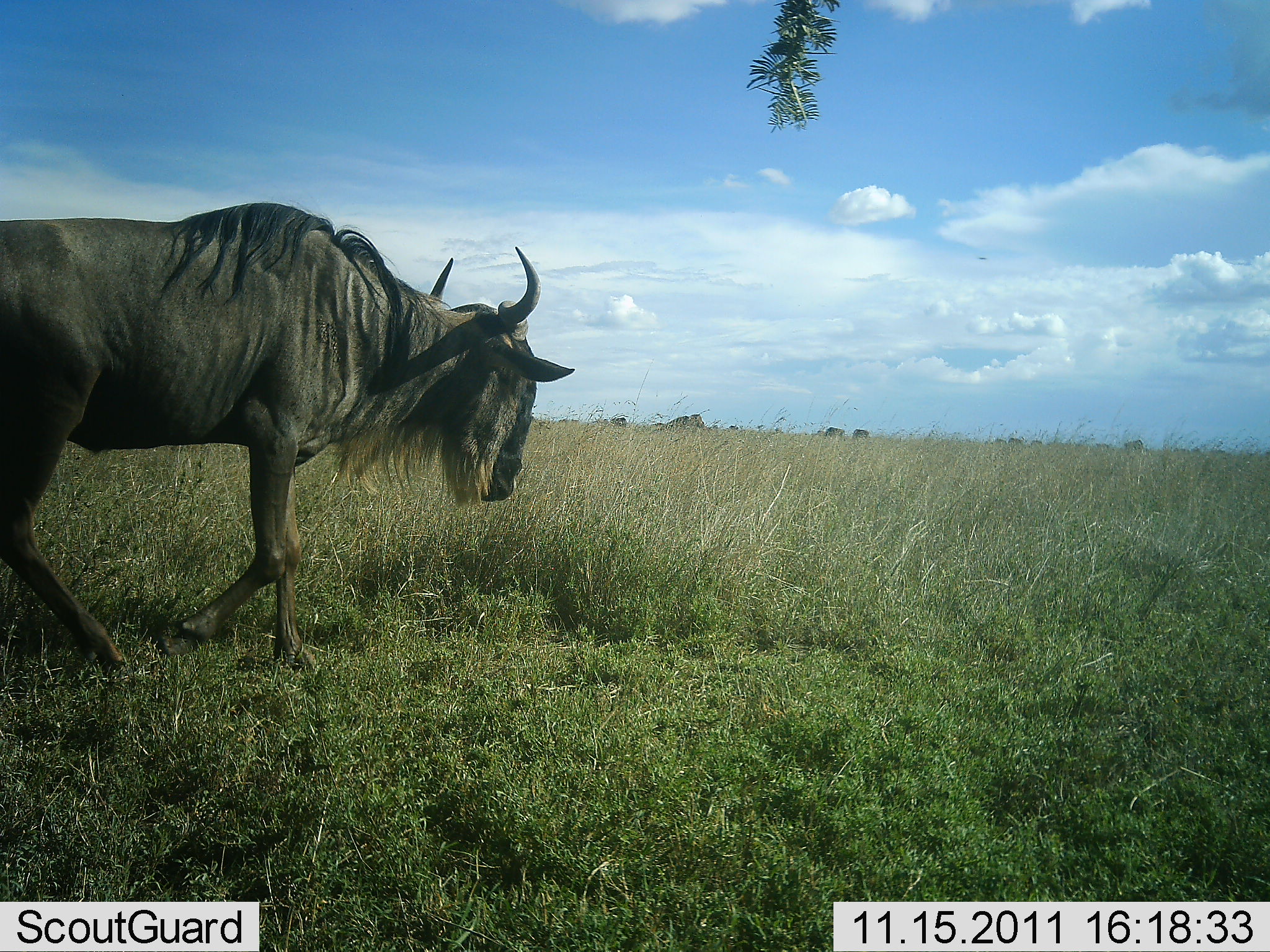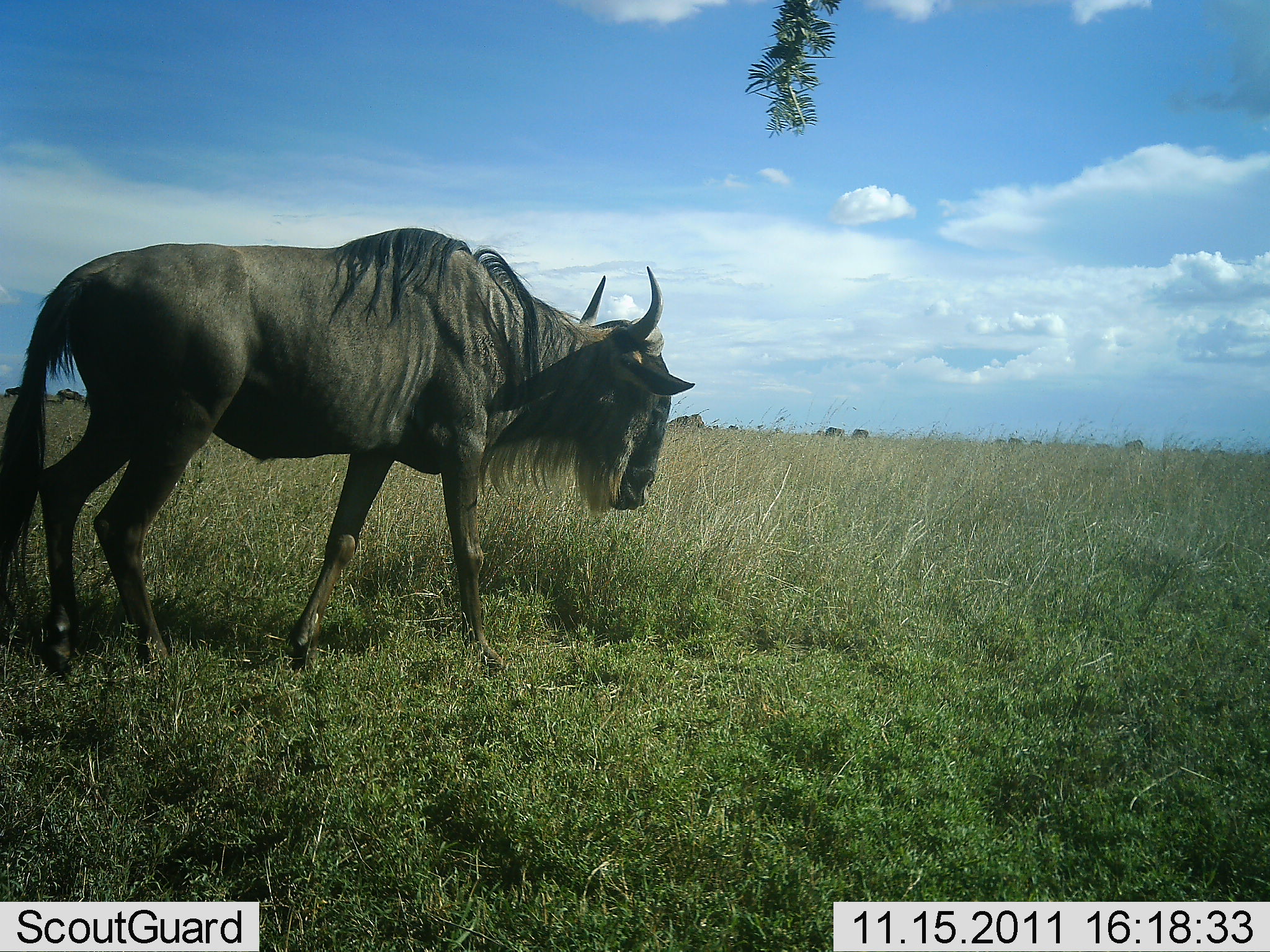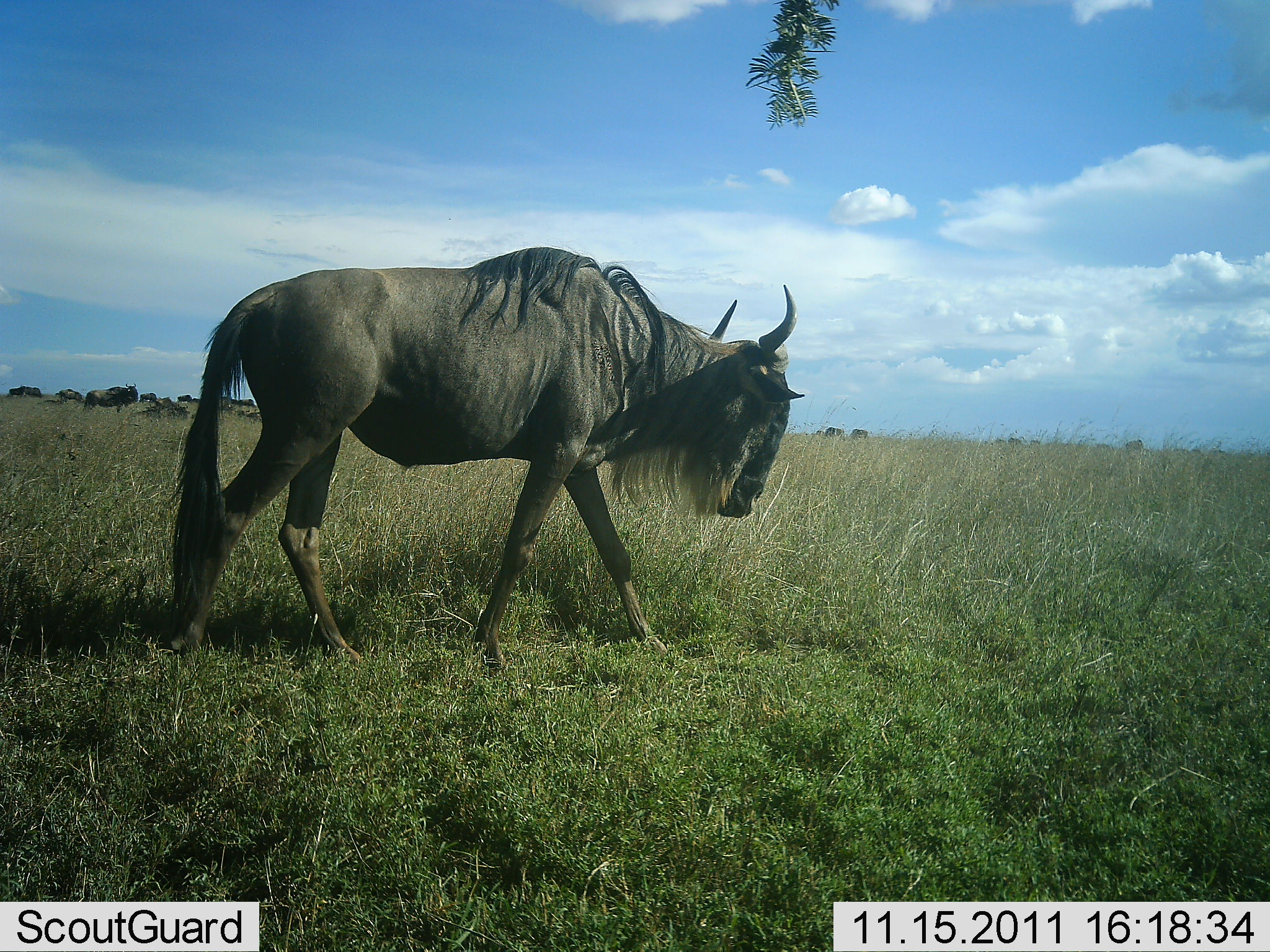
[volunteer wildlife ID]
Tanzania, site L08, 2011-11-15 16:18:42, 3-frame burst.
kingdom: Animalia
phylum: Chordata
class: Mammalia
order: Artiodactyla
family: Bovidae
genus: Connochaetes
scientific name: Connochaetes taurinus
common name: blue wildebeest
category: wildebeest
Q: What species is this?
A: Wildebeest (blue wildebeest) (Connochaetes taurinus).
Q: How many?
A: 1.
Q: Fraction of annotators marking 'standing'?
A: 17%.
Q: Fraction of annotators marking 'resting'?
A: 0%.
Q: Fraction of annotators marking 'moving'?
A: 100%.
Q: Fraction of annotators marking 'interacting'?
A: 0%.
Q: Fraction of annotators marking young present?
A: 0%.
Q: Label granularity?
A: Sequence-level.